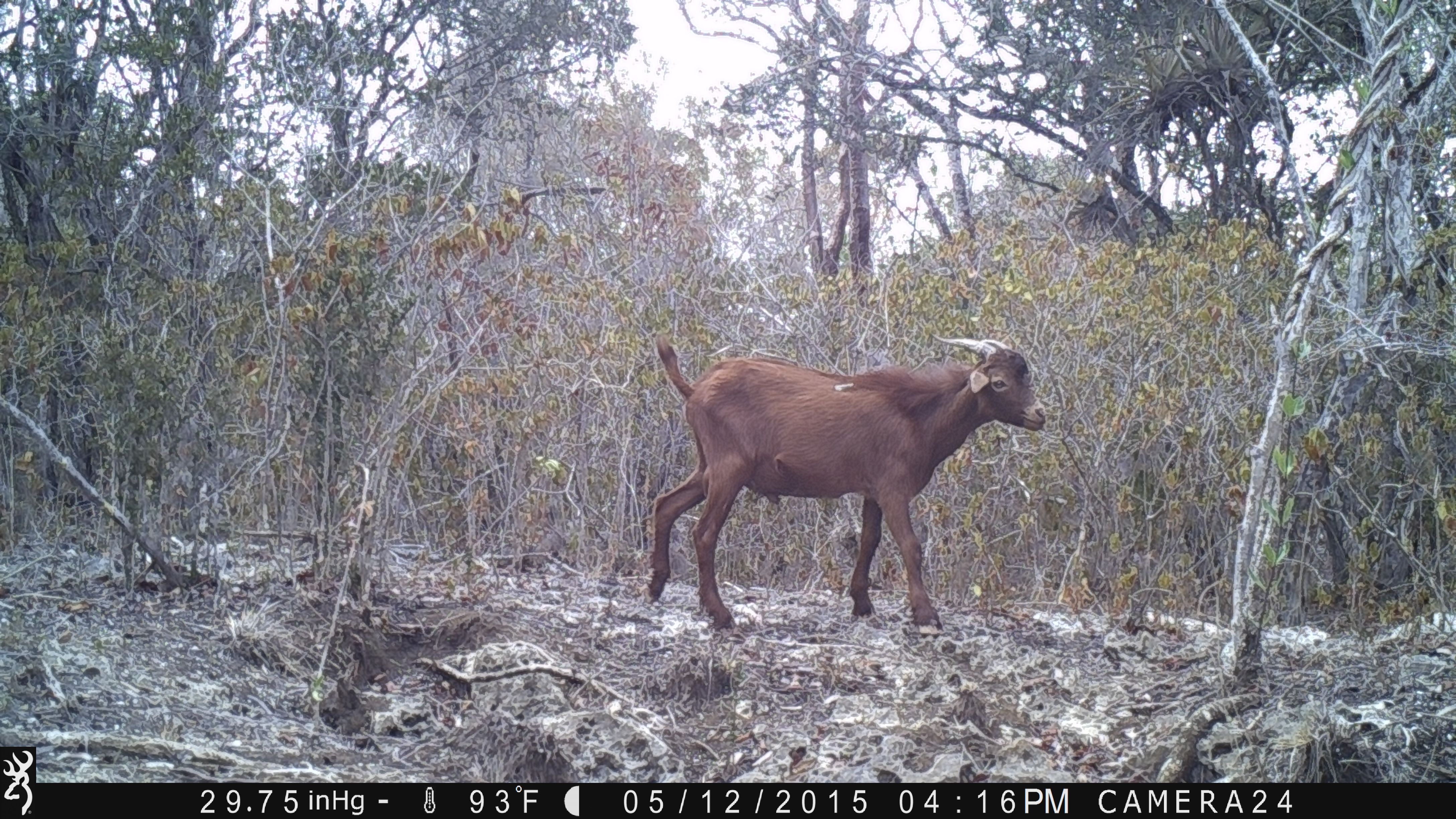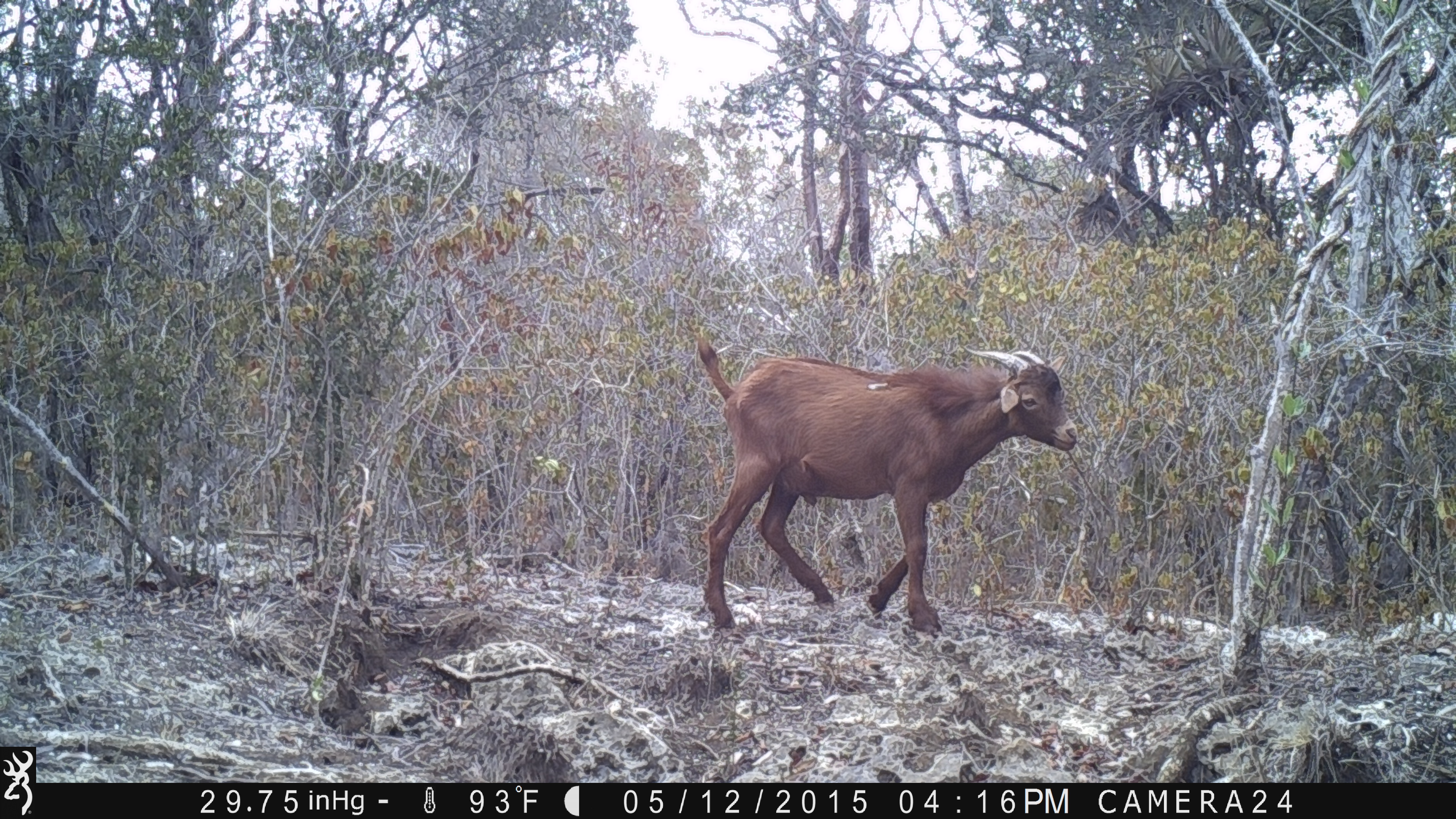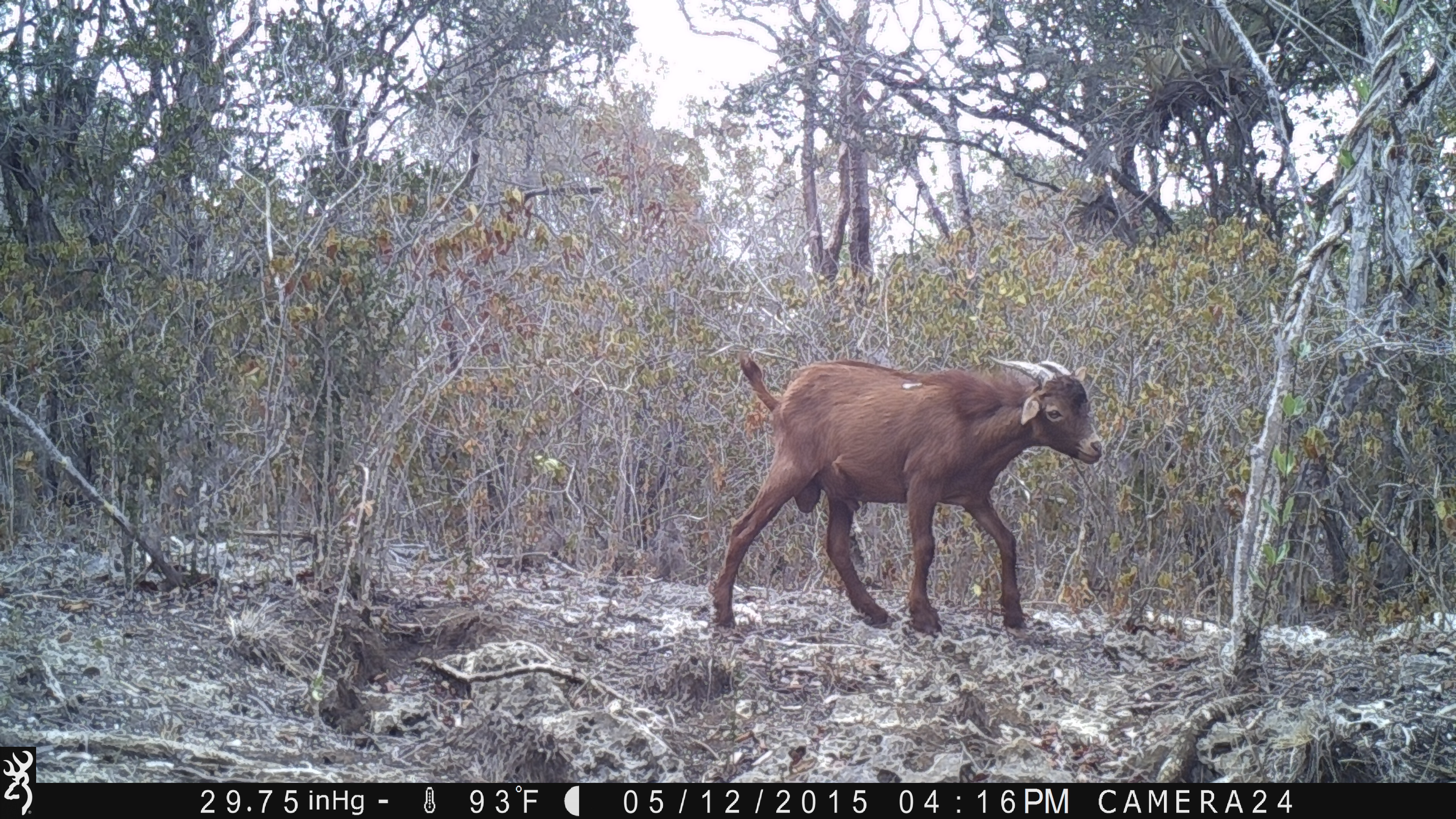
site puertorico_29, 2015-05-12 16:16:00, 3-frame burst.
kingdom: Animalia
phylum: Chordata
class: Mammalia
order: Artiodactyla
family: Bovidae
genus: Capra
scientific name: Capra hircus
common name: goat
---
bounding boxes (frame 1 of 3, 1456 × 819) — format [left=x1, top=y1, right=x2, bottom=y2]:
goat: [left=636, top=335, right=1048, bottom=636]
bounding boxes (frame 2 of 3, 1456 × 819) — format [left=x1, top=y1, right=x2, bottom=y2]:
goat: [left=687, top=332, right=1080, bottom=637]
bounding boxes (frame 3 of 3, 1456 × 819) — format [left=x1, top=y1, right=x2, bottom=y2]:
goat: [left=703, top=354, right=1103, bottom=638]